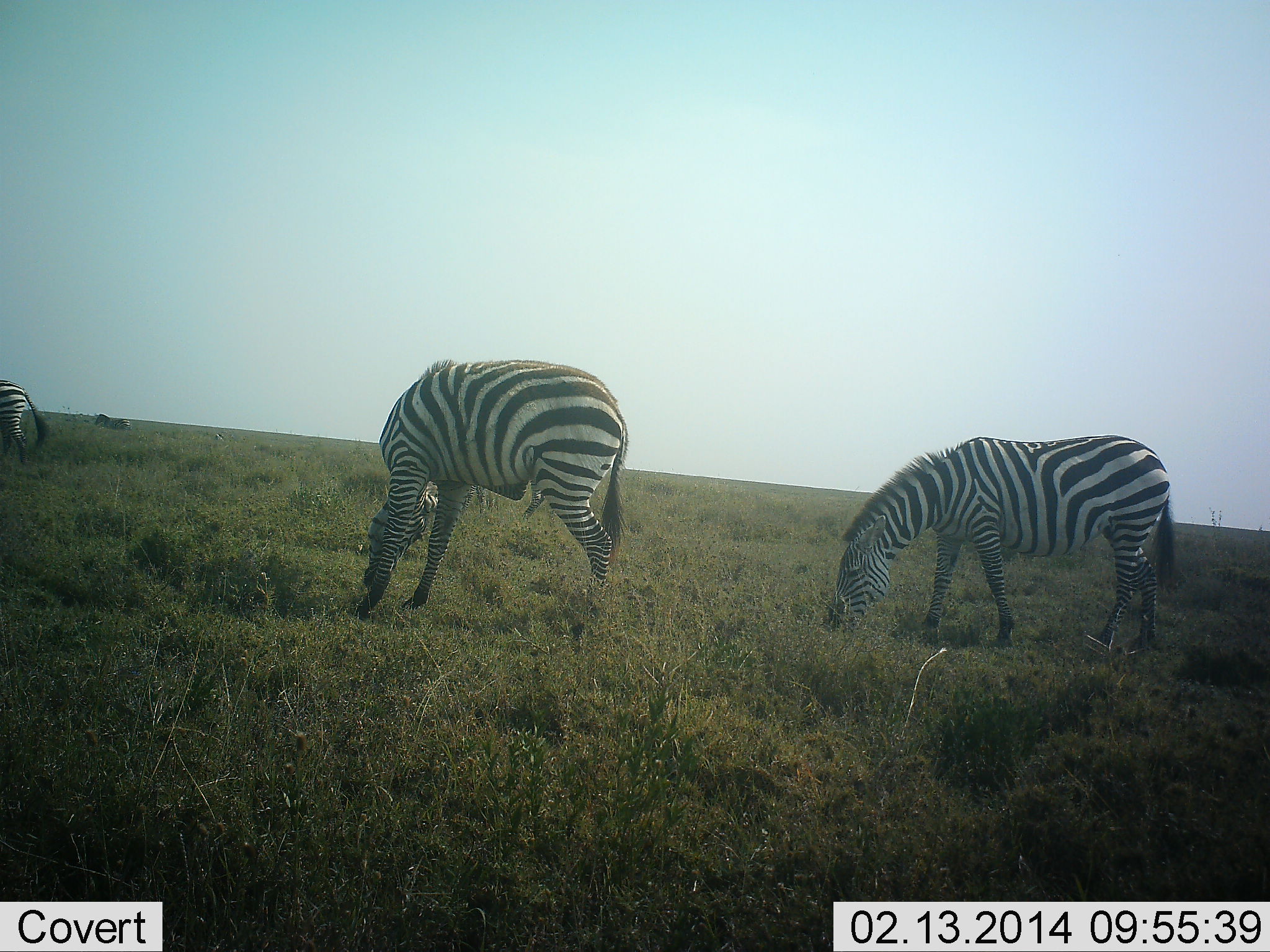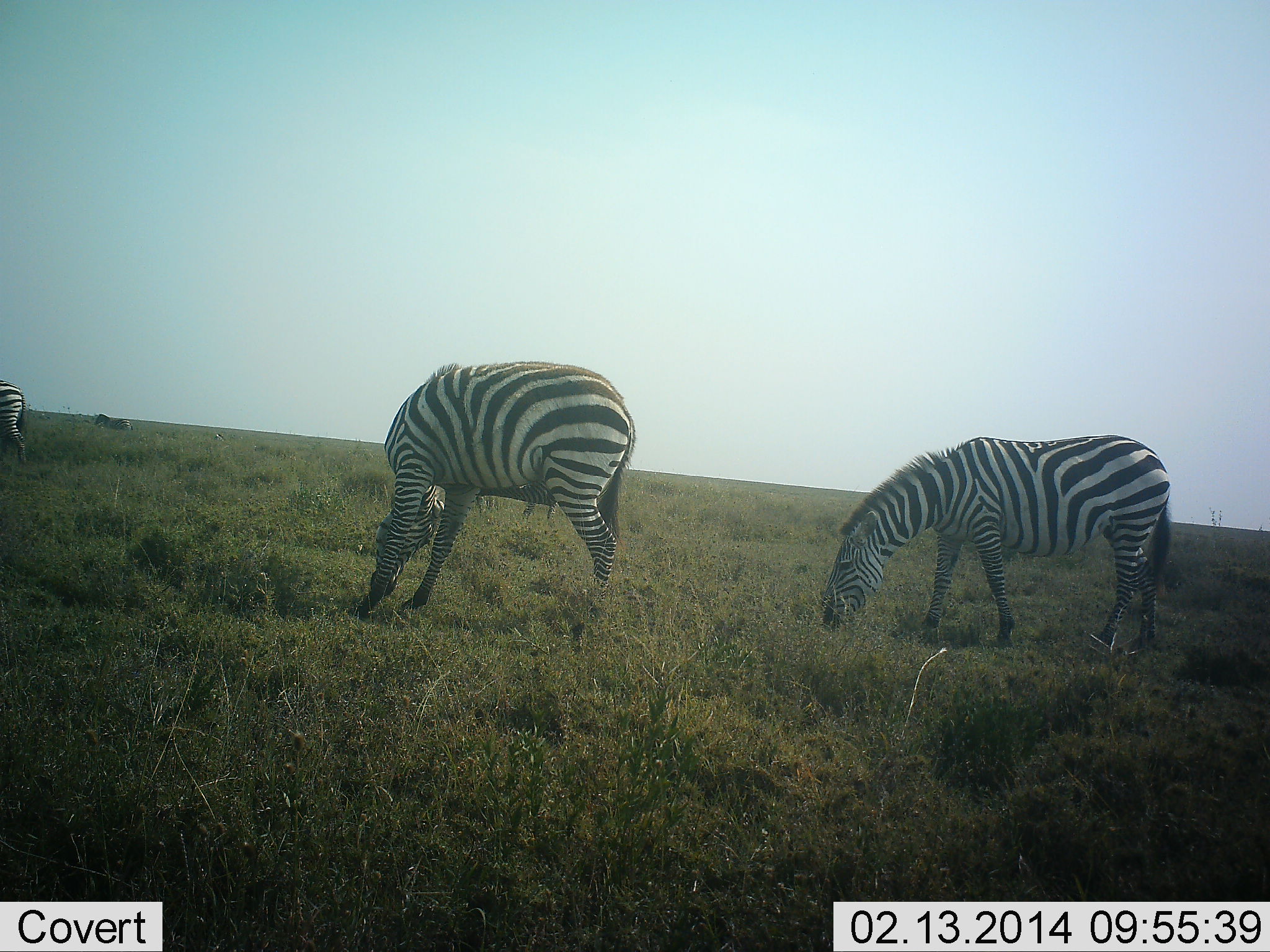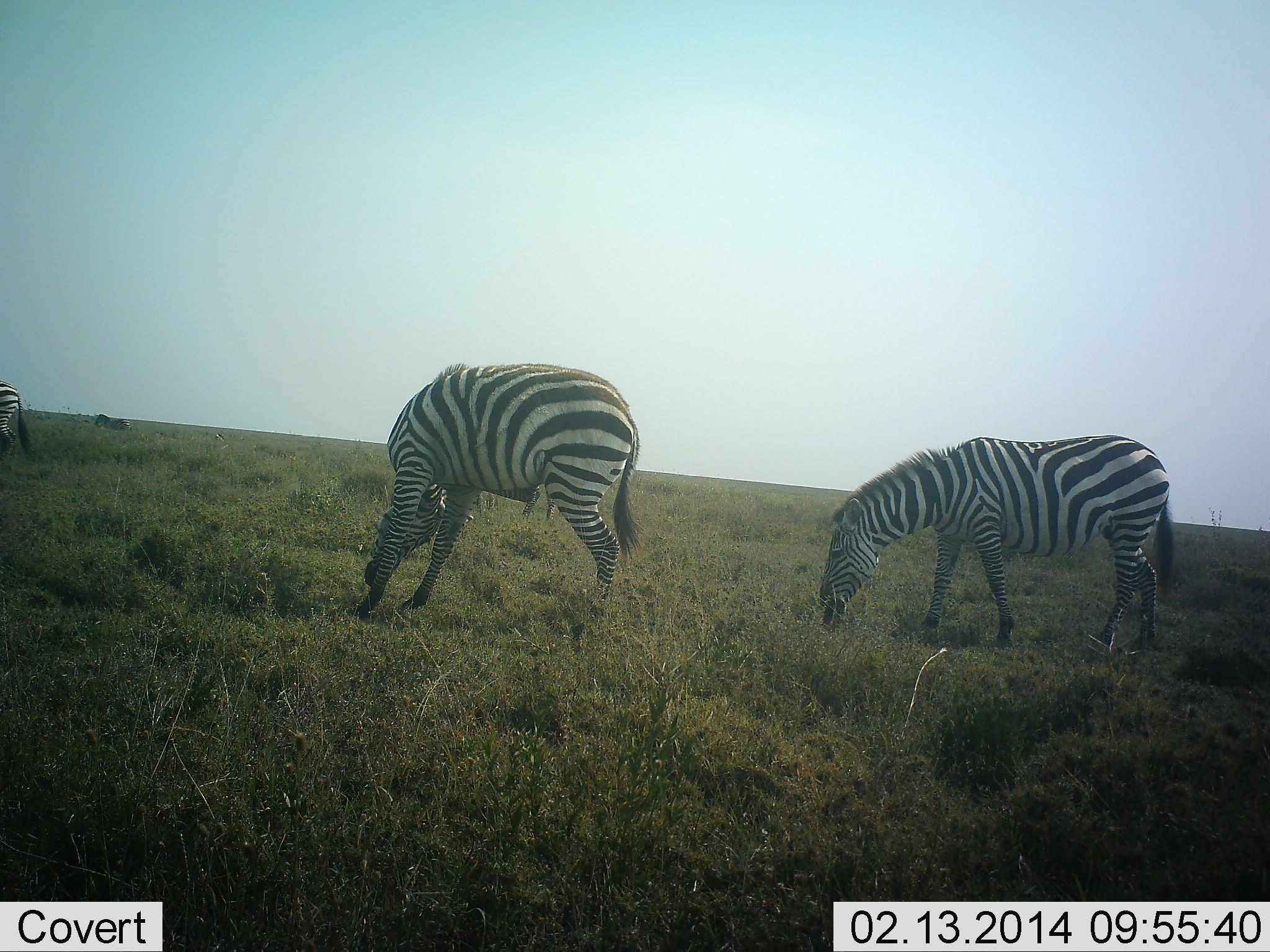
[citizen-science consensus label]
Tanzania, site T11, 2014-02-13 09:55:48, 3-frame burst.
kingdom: Animalia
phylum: Chordata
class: Mammalia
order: Perissodactyla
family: Equidae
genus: Equus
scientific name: Equus quagga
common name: plains zebra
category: zebra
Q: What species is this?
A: Zebra (plains zebra) (Equus quagga).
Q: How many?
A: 4.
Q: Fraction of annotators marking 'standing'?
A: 0%.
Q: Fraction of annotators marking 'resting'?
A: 0%.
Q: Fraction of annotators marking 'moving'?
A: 10%.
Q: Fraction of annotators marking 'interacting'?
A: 0%.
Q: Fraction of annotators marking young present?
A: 0%.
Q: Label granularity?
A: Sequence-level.